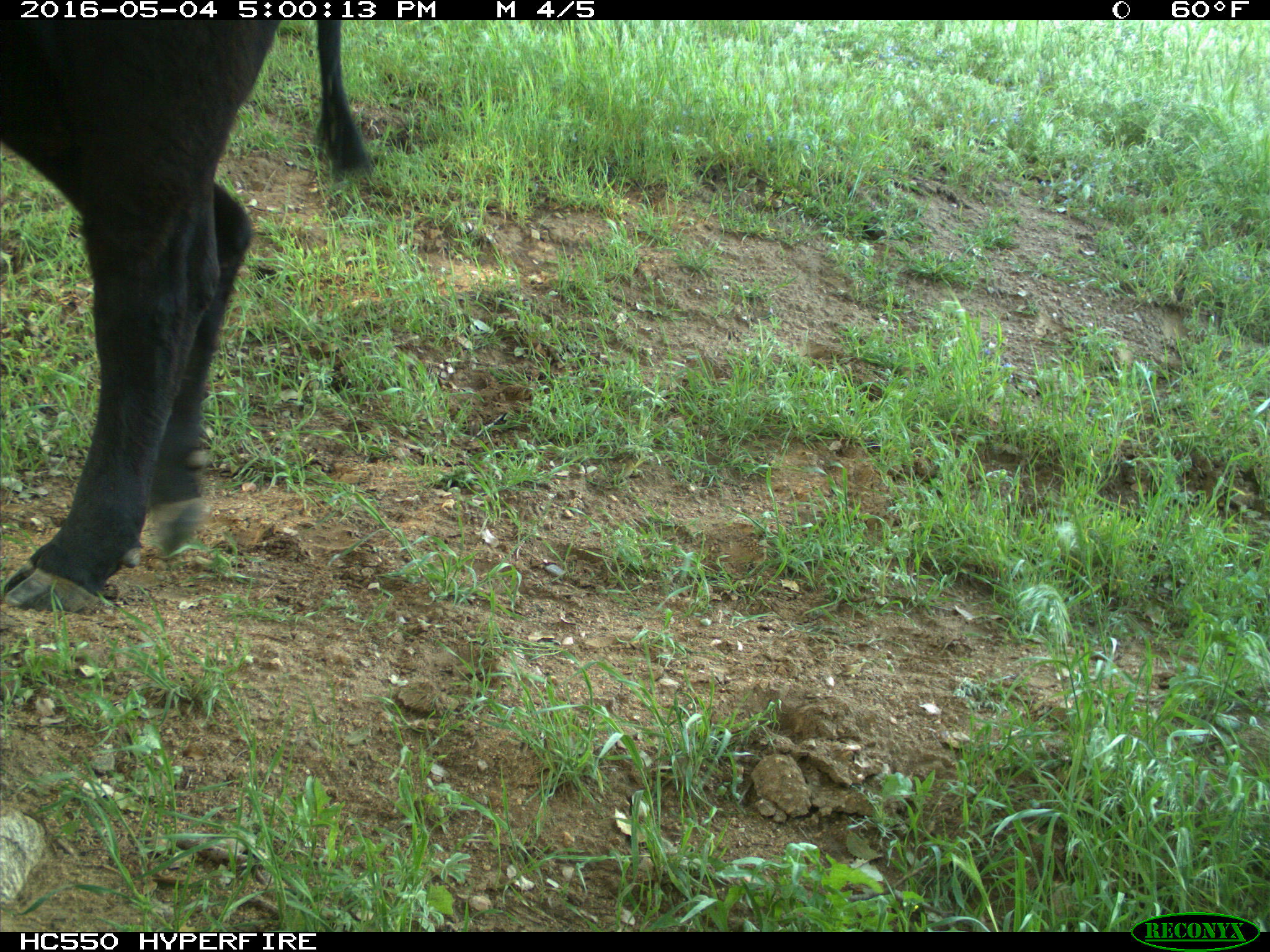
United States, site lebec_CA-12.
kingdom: Animalia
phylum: Chordata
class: Mammalia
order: Artiodactyla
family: Bovidae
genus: Bos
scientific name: Bos taurus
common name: domestic cow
Bos taurus (domestic cow).